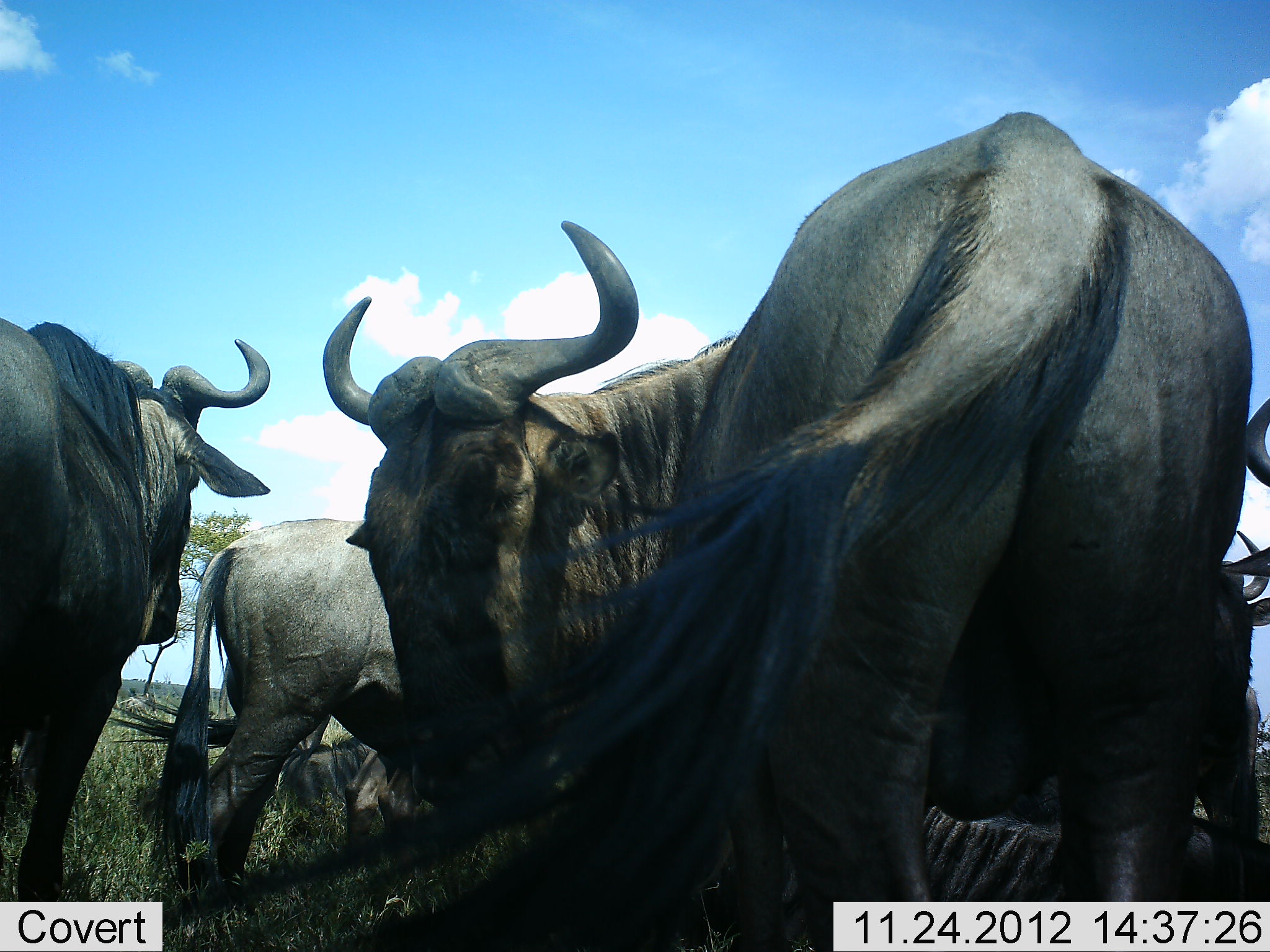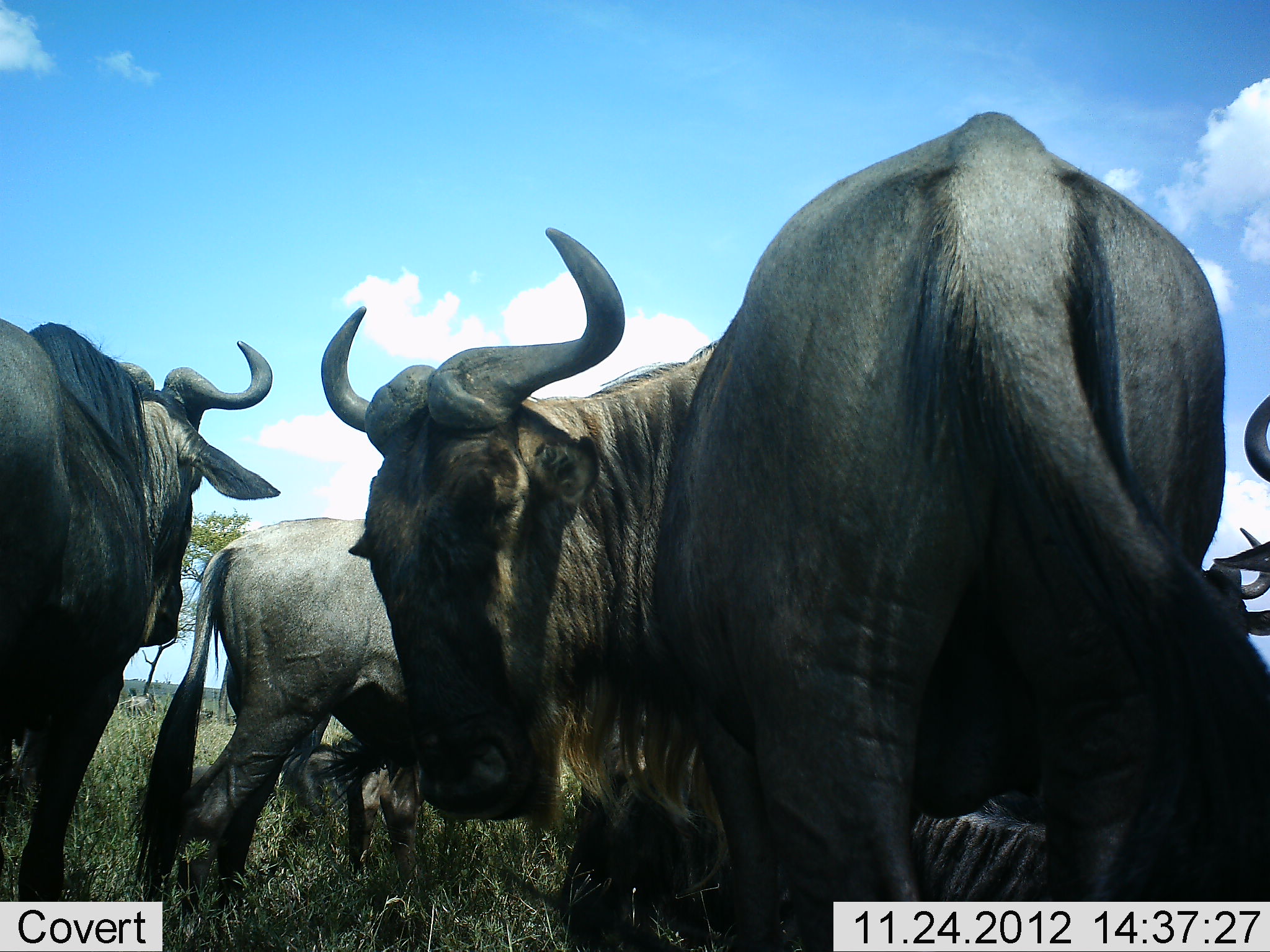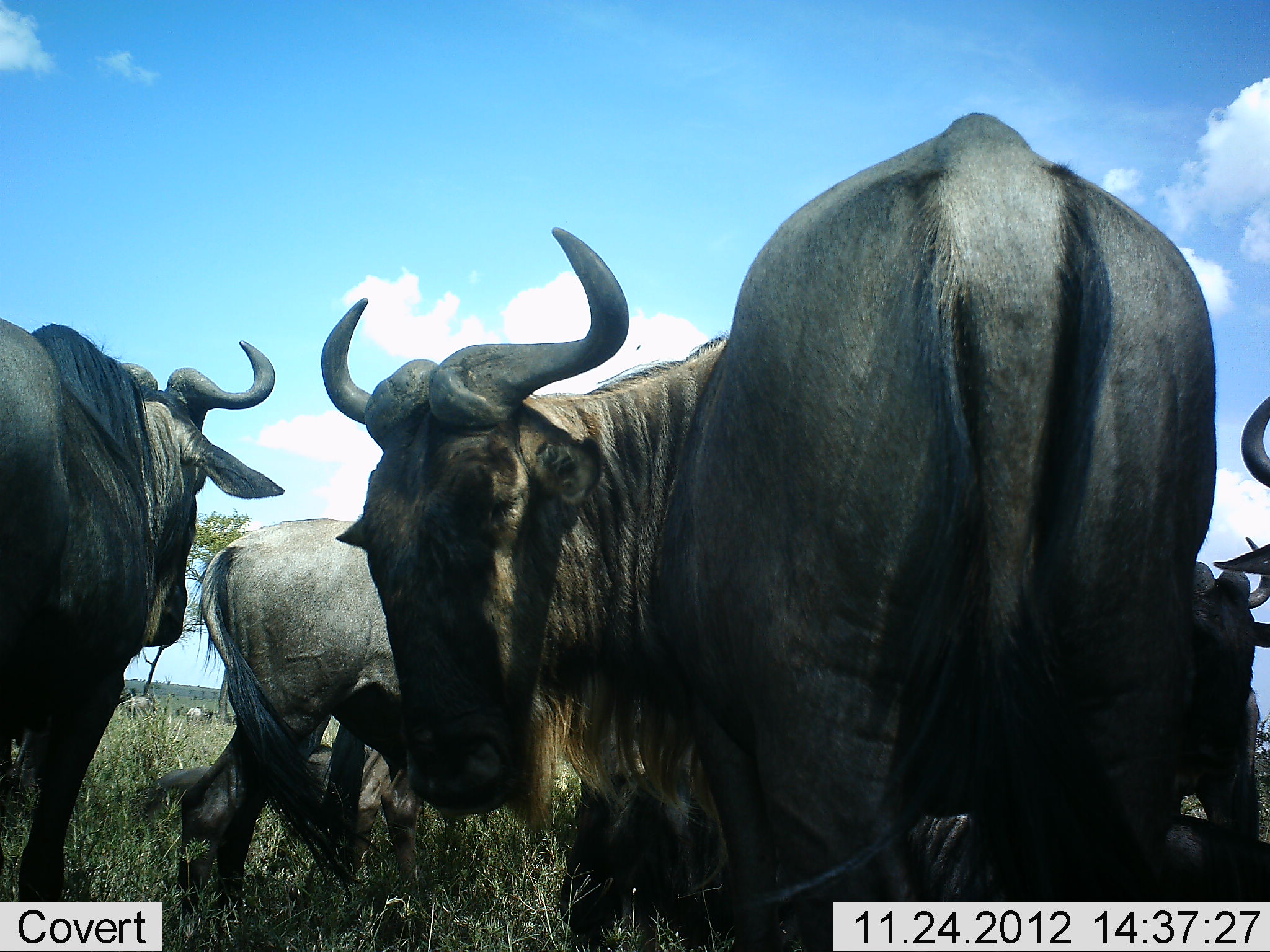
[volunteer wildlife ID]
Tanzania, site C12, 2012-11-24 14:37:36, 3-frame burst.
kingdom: Animalia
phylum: Chordata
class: Mammalia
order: Artiodactyla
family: Bovidae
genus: Connochaetes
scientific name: Connochaetes taurinus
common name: blue wildebeest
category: wildebeest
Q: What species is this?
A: Wildebeest (blue wildebeest) (Connochaetes taurinus).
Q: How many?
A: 7.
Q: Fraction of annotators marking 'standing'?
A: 100%.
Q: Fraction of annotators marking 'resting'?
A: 60%.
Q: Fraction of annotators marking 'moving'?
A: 0%.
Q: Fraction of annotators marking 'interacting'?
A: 0%.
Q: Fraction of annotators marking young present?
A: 0%.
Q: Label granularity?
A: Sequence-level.